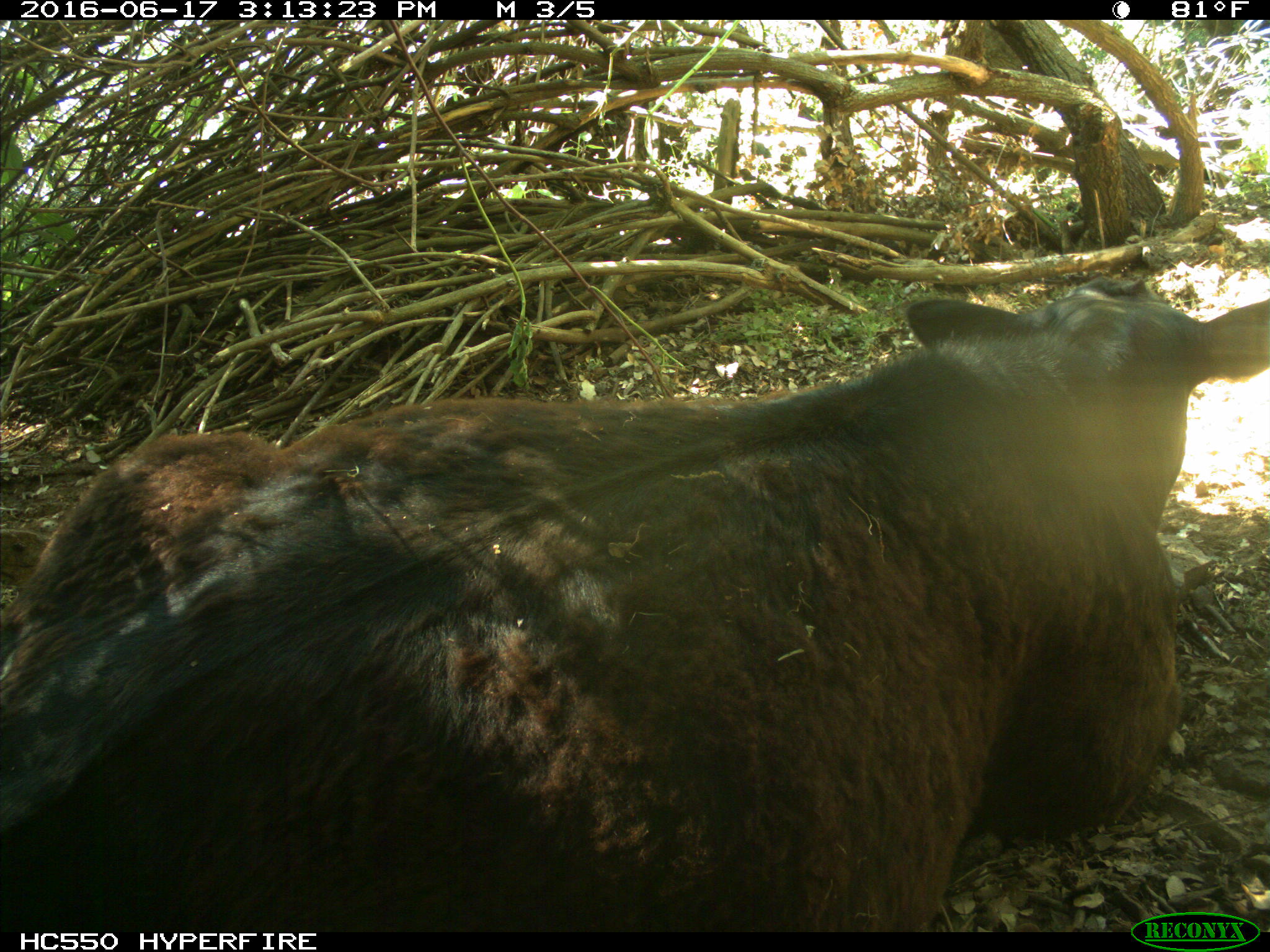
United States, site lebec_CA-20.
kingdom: Animalia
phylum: Chordata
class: Mammalia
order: Artiodactyla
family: Bovidae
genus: Bos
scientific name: Bos taurus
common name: domestic cow